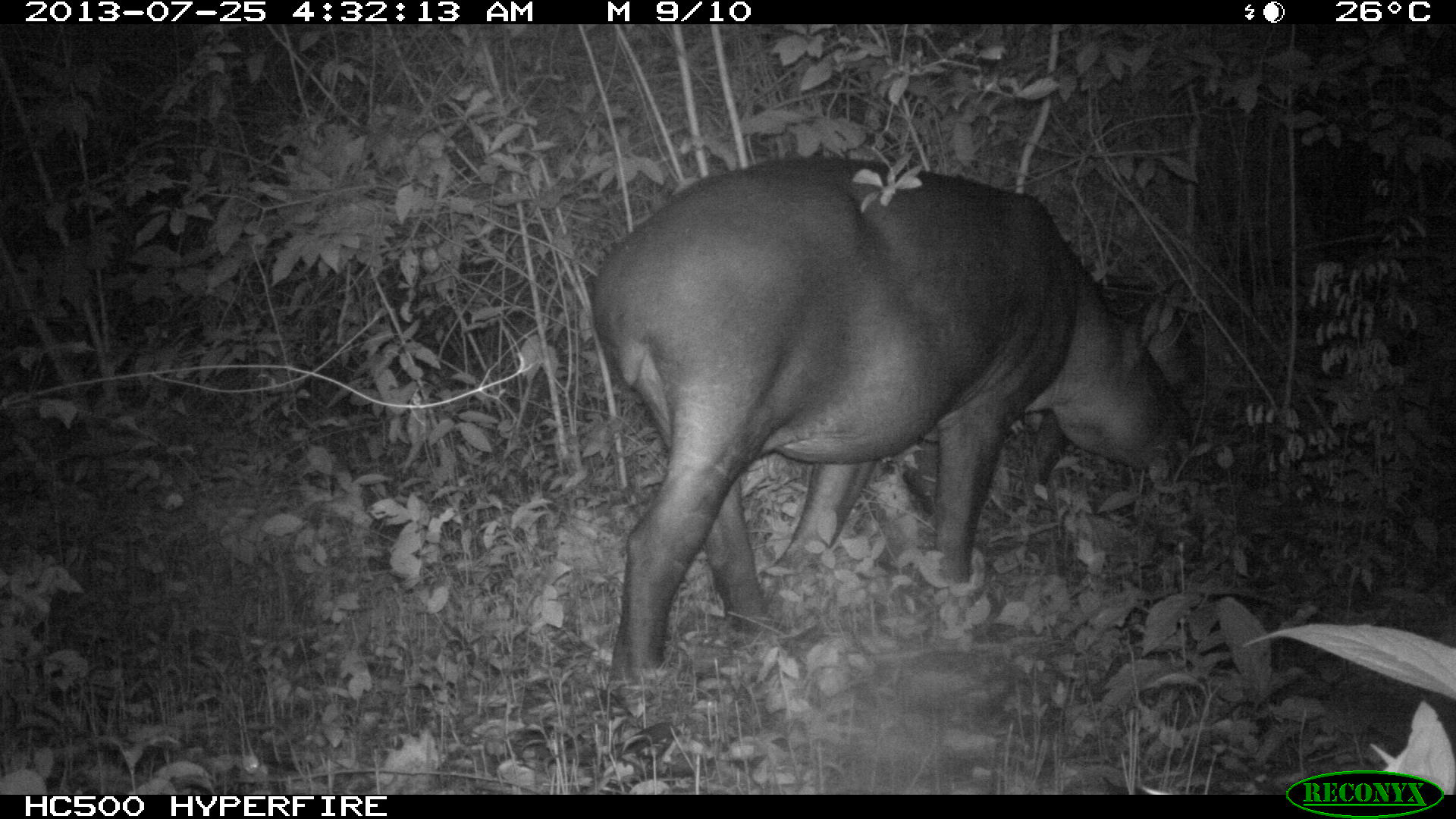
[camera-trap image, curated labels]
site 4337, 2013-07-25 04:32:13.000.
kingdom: Animalia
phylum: Chordata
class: Mammalia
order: Perissodactyla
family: Tapiridae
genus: Tapirus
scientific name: Tapirus bairdii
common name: baird's tapir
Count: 2.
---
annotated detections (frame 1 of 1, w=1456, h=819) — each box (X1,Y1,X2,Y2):
tapirus bairdii: (587,152,1194,680)